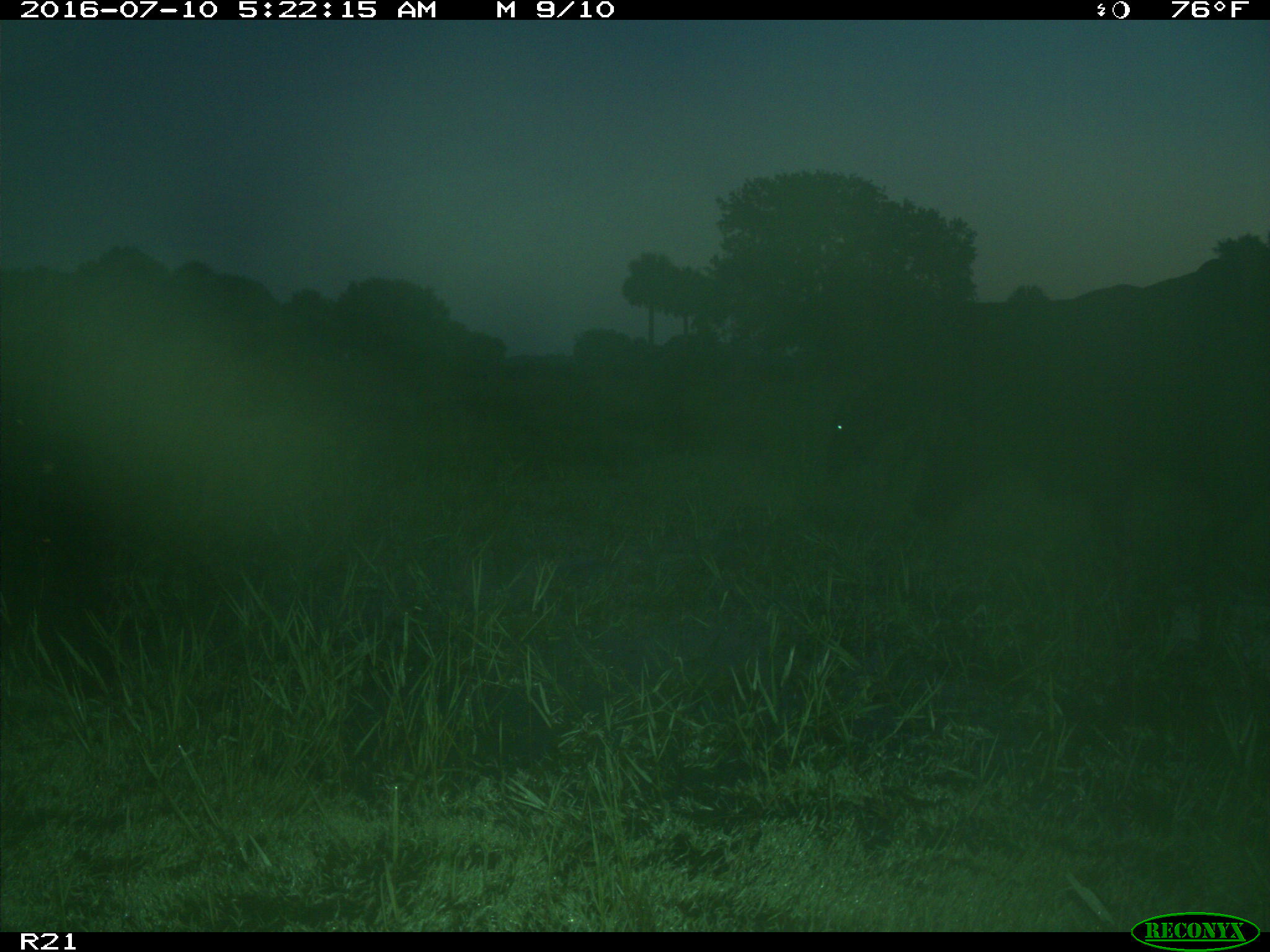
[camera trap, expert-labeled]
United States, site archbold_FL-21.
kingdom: Animalia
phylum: Chordata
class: Mammalia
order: Artiodactyla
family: Bovidae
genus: Bos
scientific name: Bos taurus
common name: domestic cow